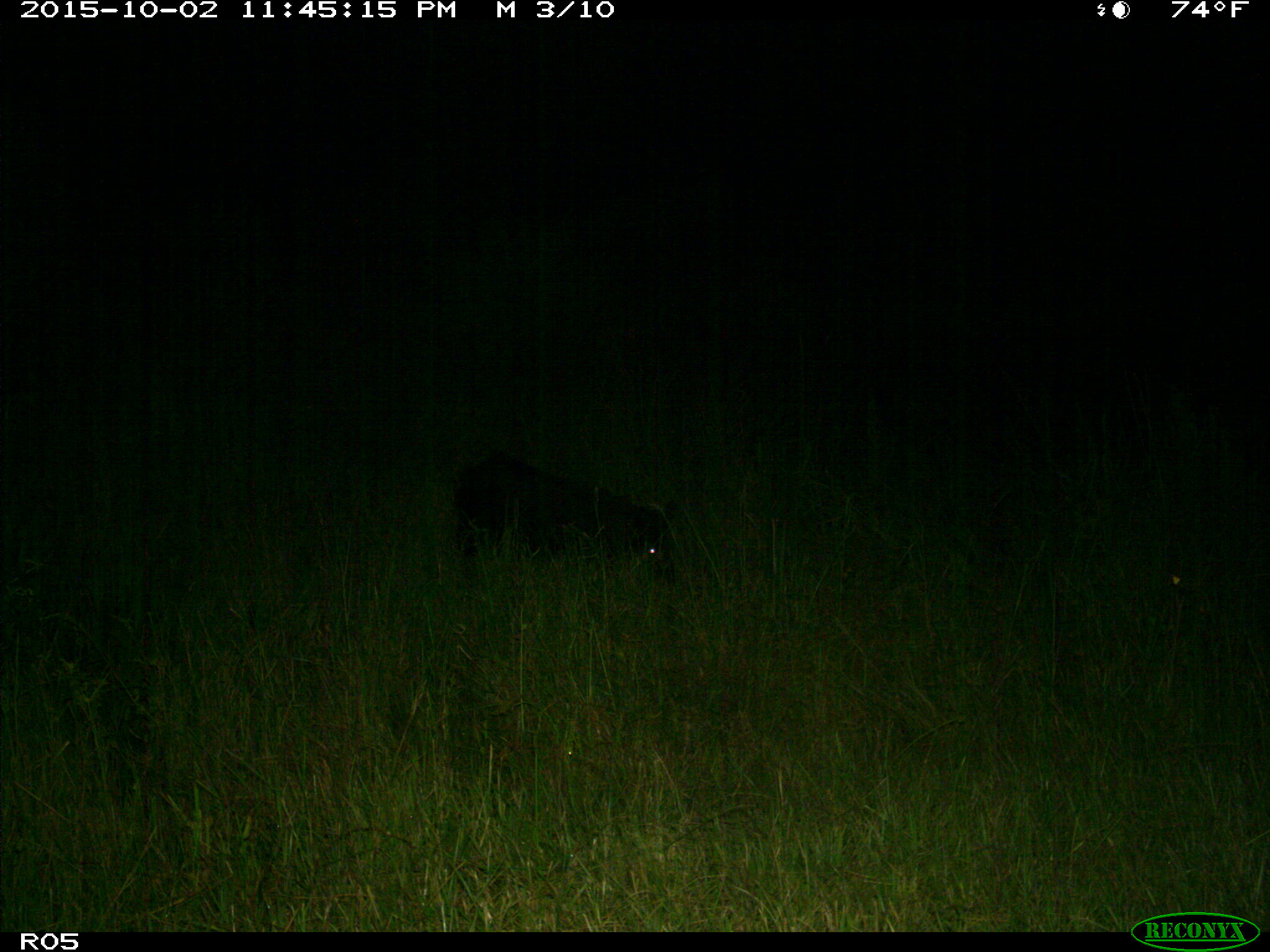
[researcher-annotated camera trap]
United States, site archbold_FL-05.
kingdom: Animalia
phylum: Chordata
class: Mammalia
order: Artiodactyla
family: Suidae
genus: Sus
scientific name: Sus scrofa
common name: wild boar